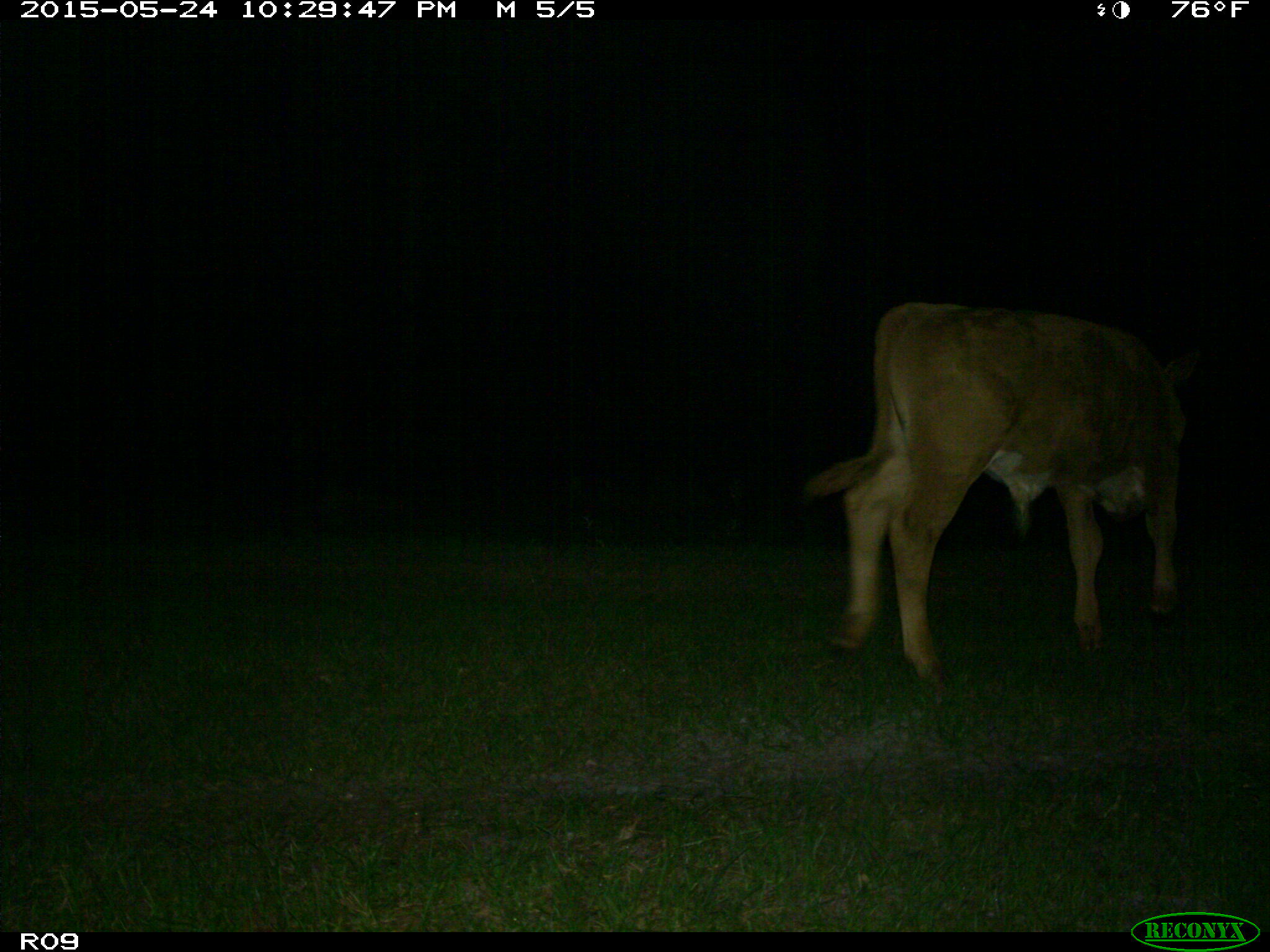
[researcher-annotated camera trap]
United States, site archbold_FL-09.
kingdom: Animalia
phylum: Chordata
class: Mammalia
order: Artiodactyla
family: Bovidae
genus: Bos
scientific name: Bos taurus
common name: domestic cow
Bos taurus (domestic cow).